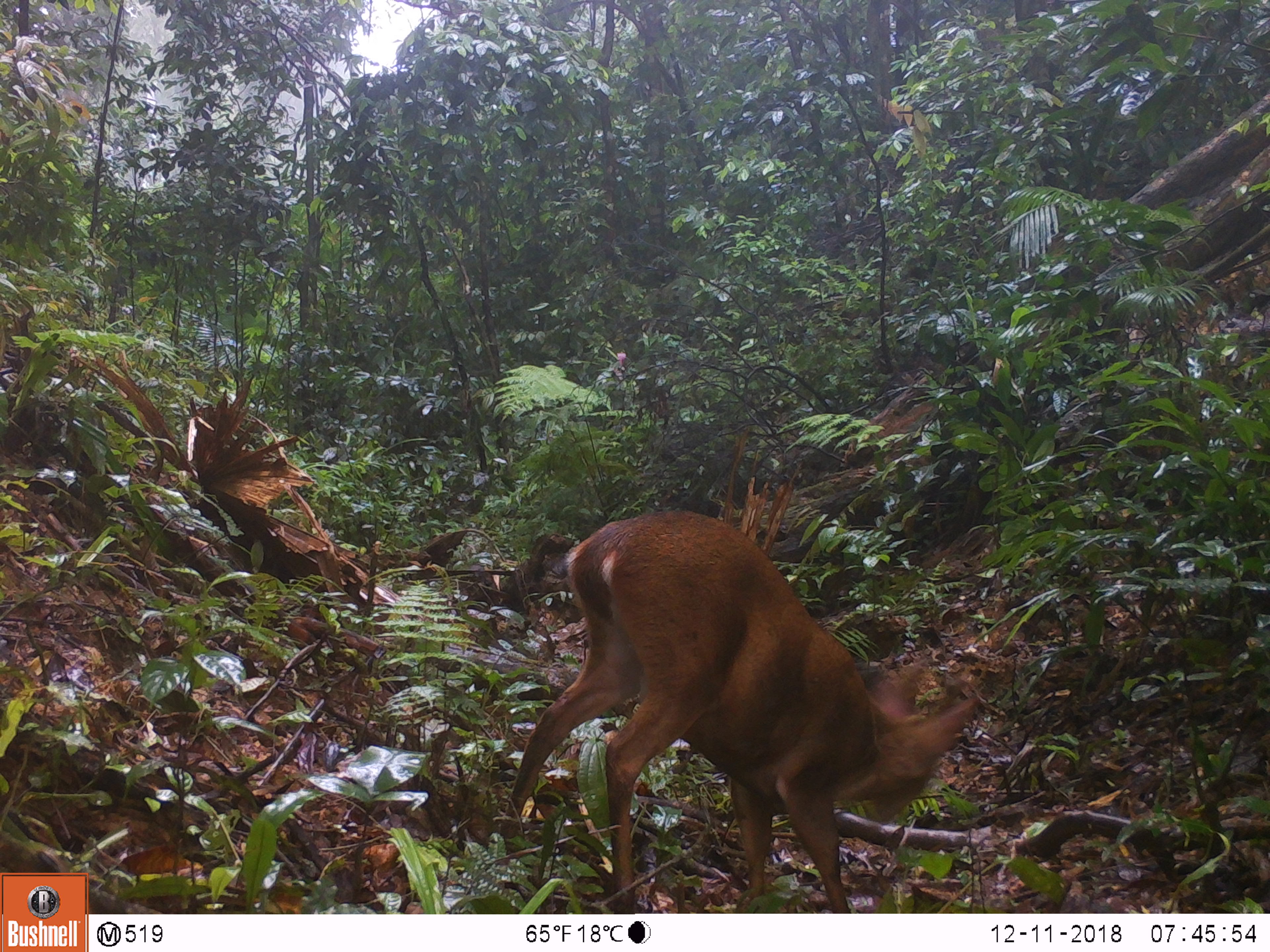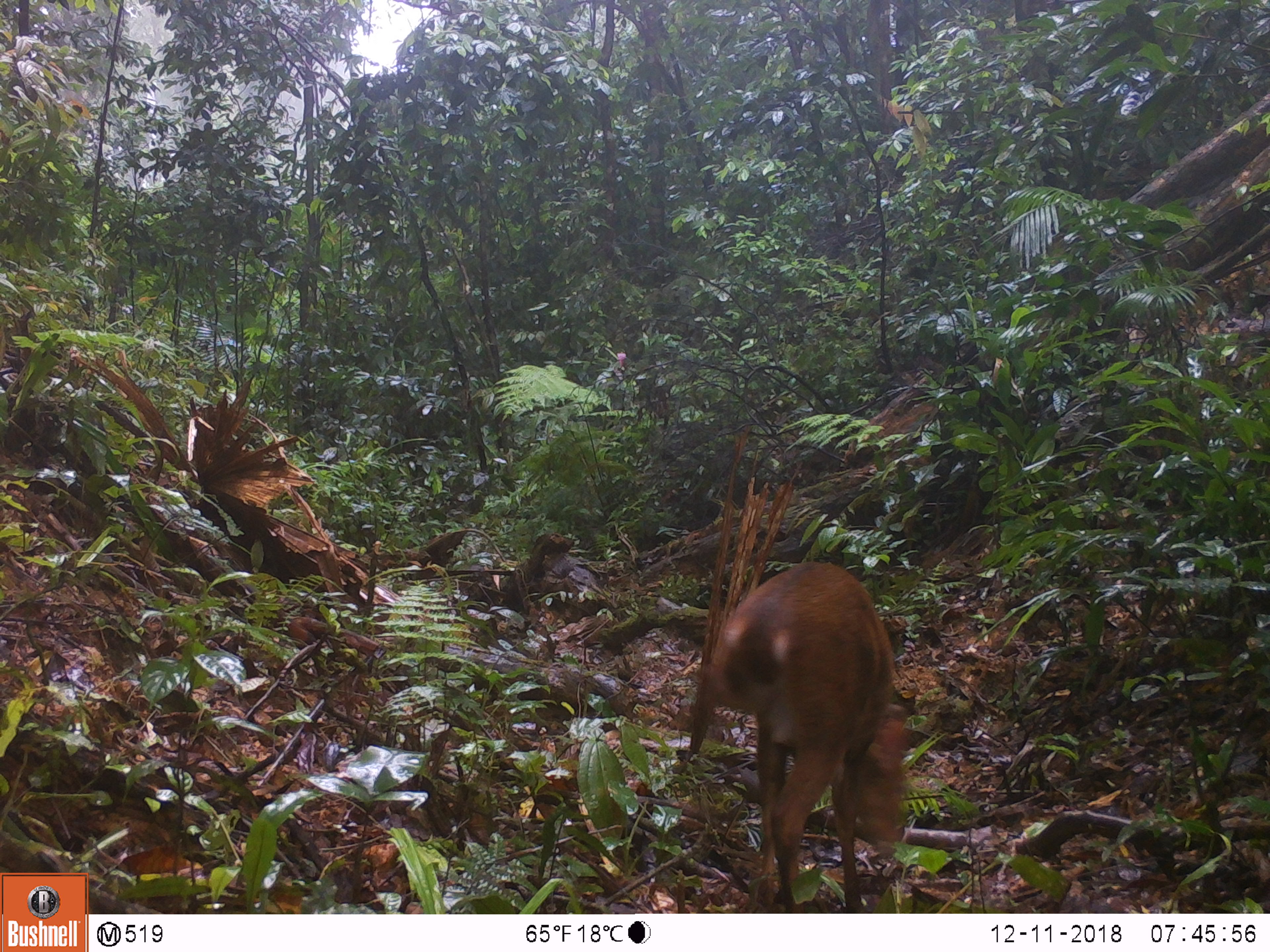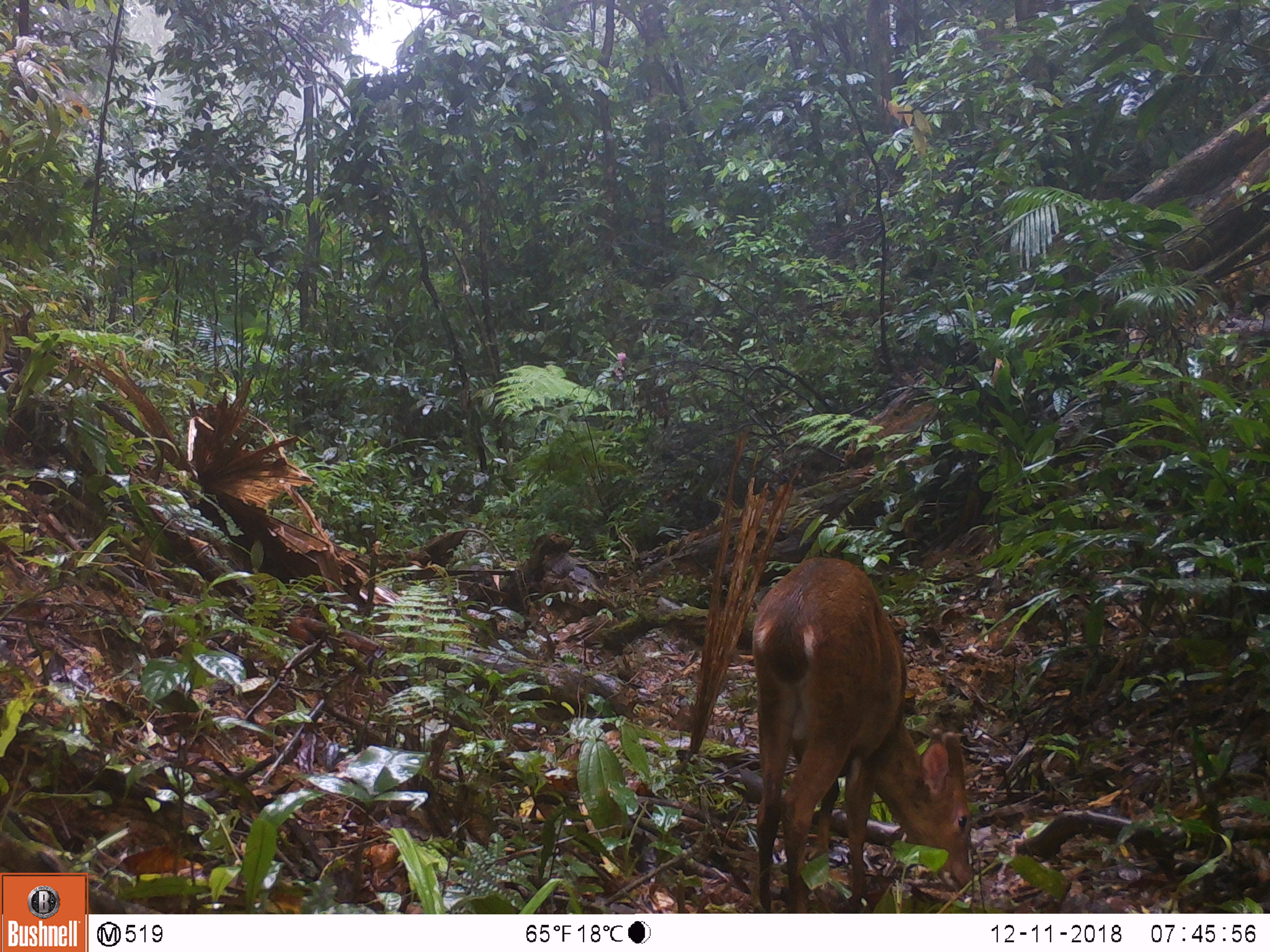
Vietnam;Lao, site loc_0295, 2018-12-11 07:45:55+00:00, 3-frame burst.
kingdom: Animalia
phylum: Chordata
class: Mammalia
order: Artiodactyla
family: Cervidae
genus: Muntiacus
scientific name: Muntiacus vuquangensis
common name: large-antlered muntjac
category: large antlered muntjac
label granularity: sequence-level